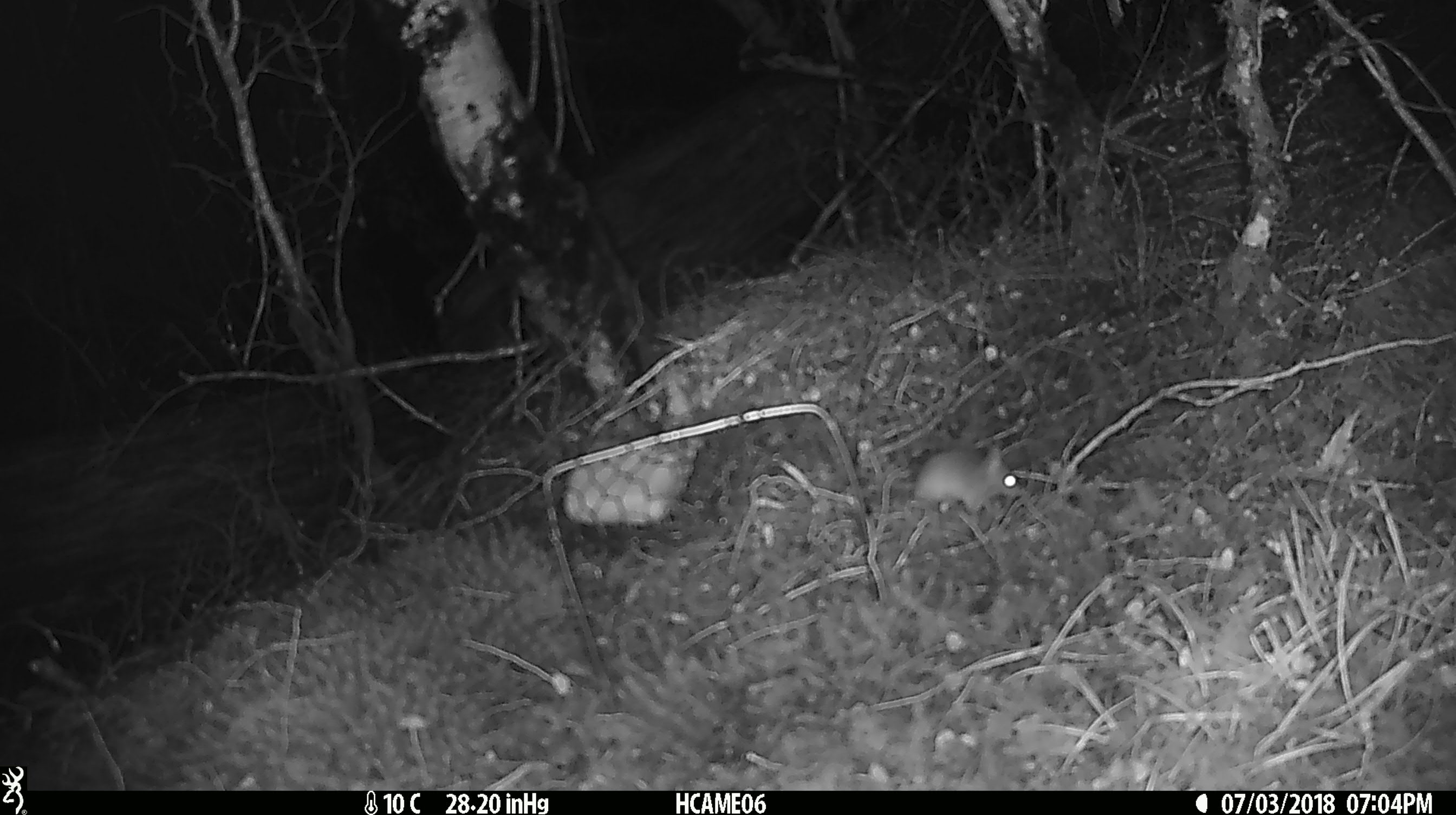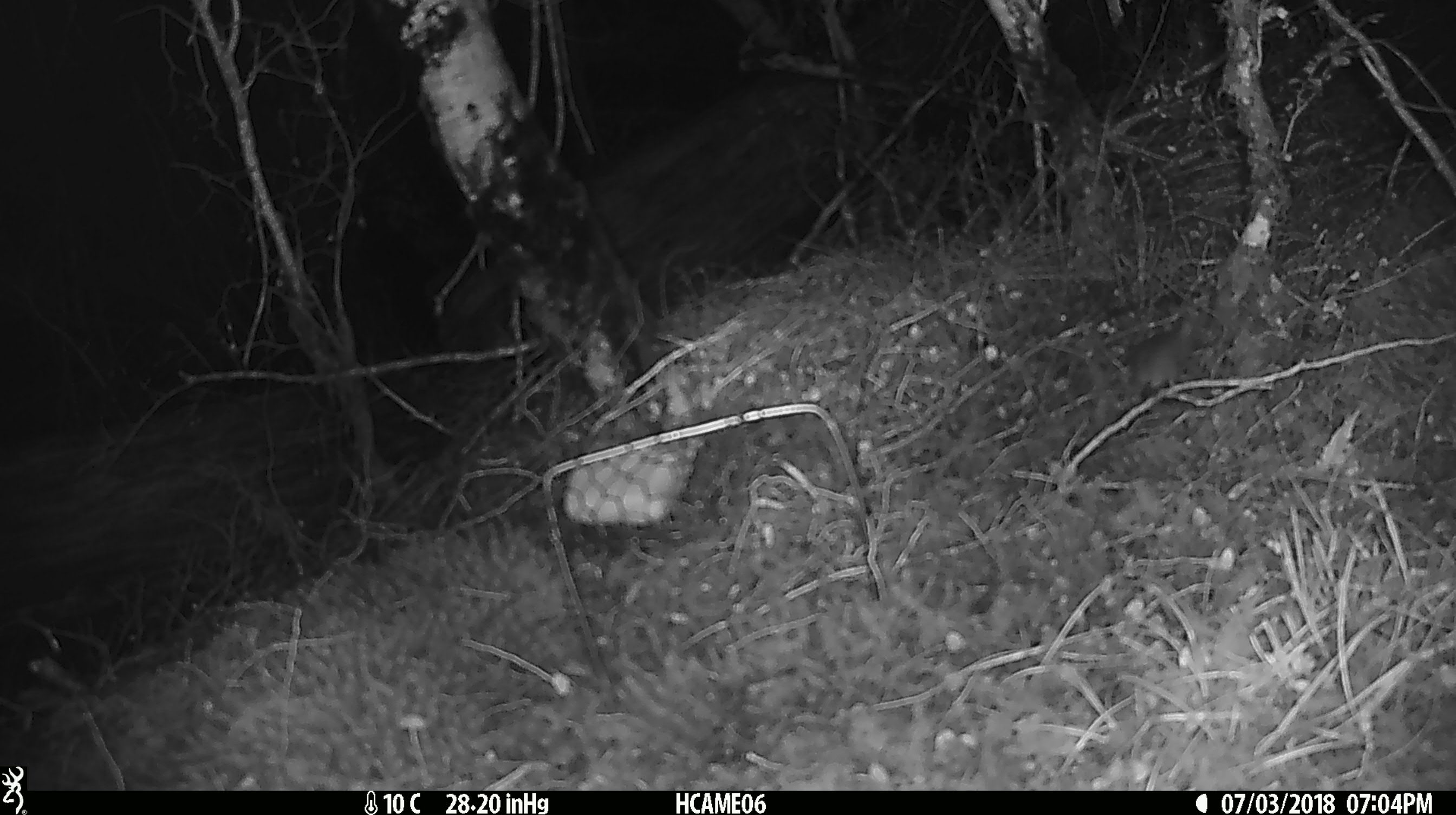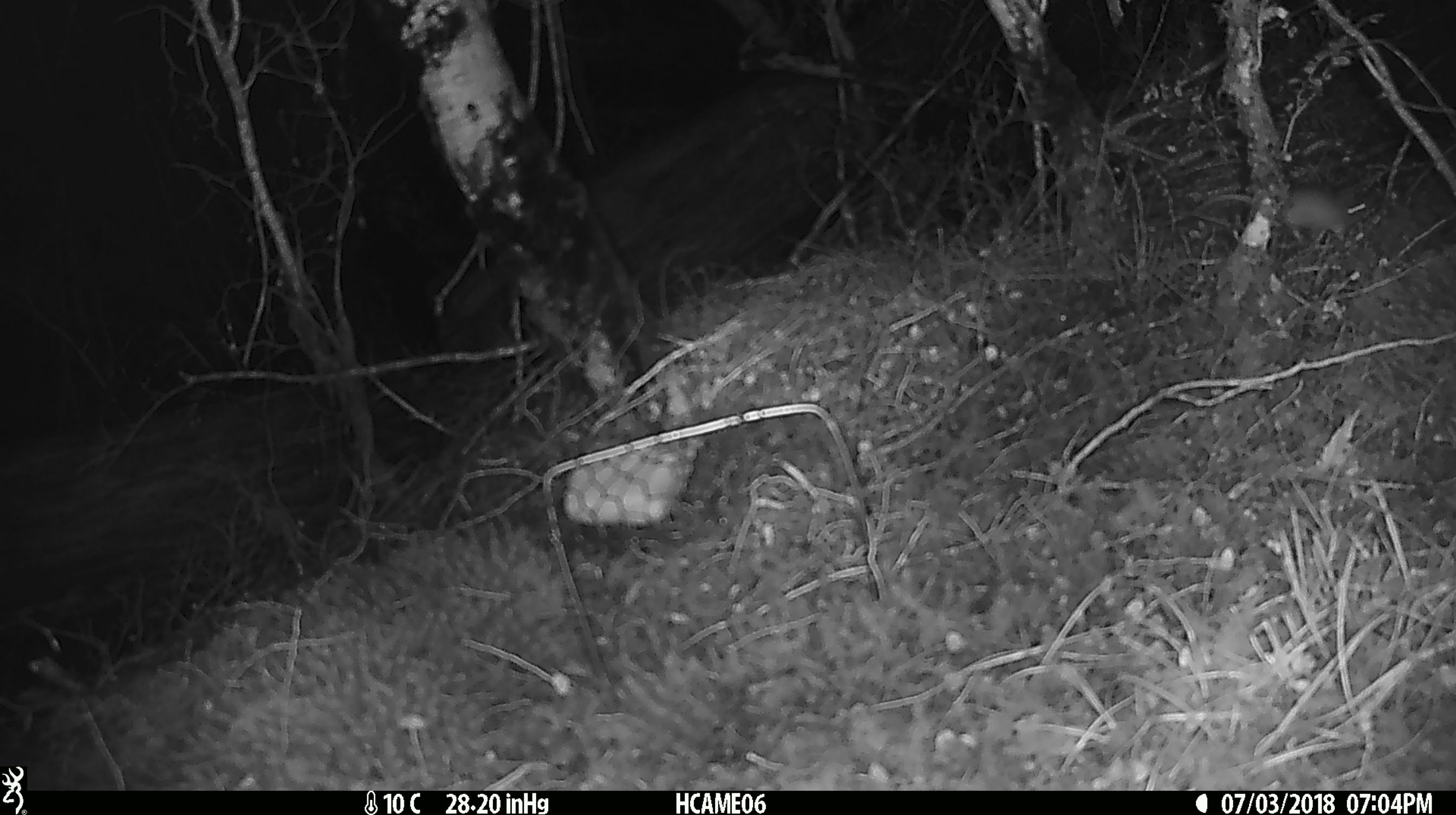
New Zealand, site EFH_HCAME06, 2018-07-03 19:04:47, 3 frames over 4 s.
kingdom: Animalia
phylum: Chordata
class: Mammalia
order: Rodentia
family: Muridae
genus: Mus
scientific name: Mus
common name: mouse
Mouse (Mus).